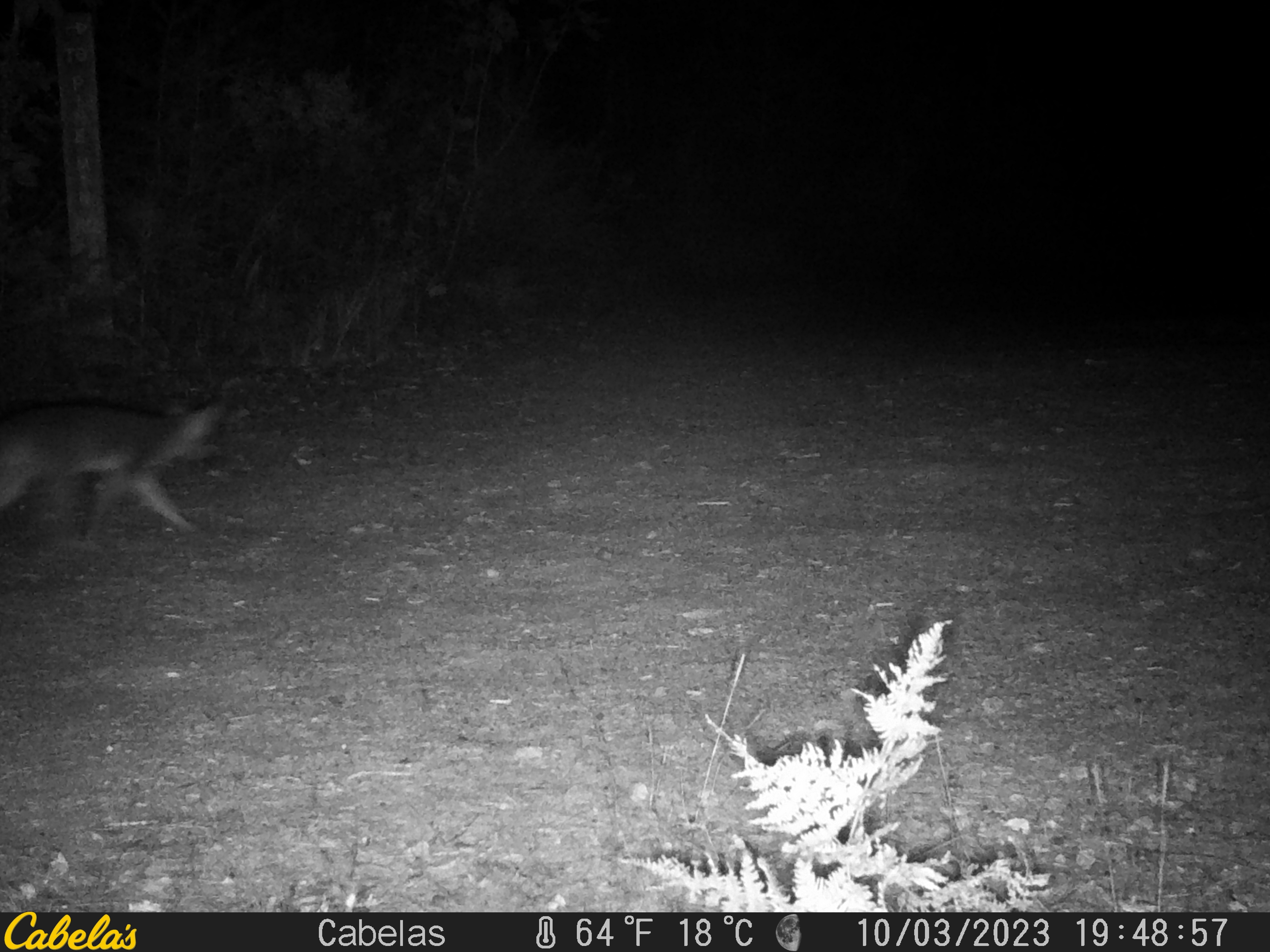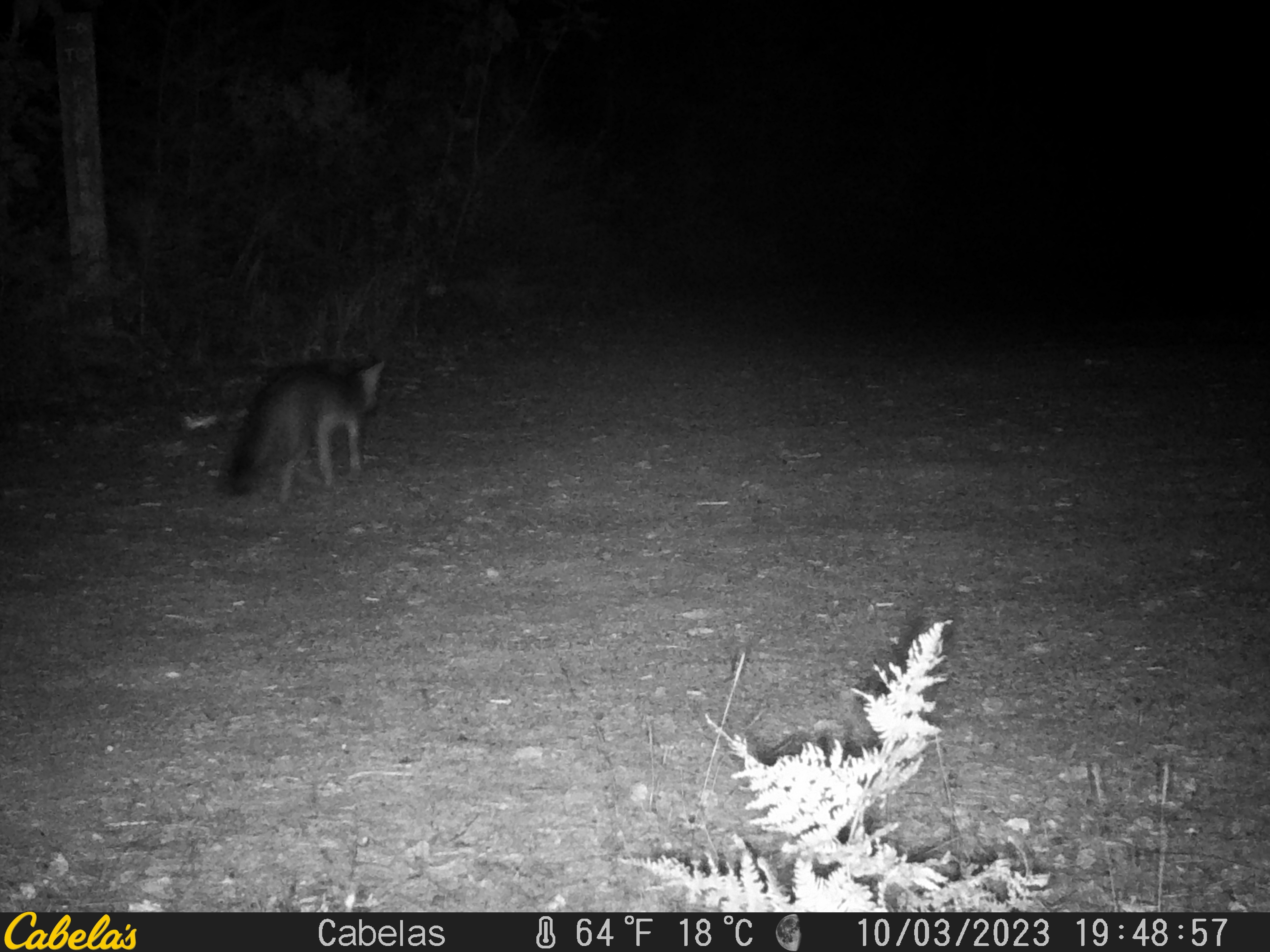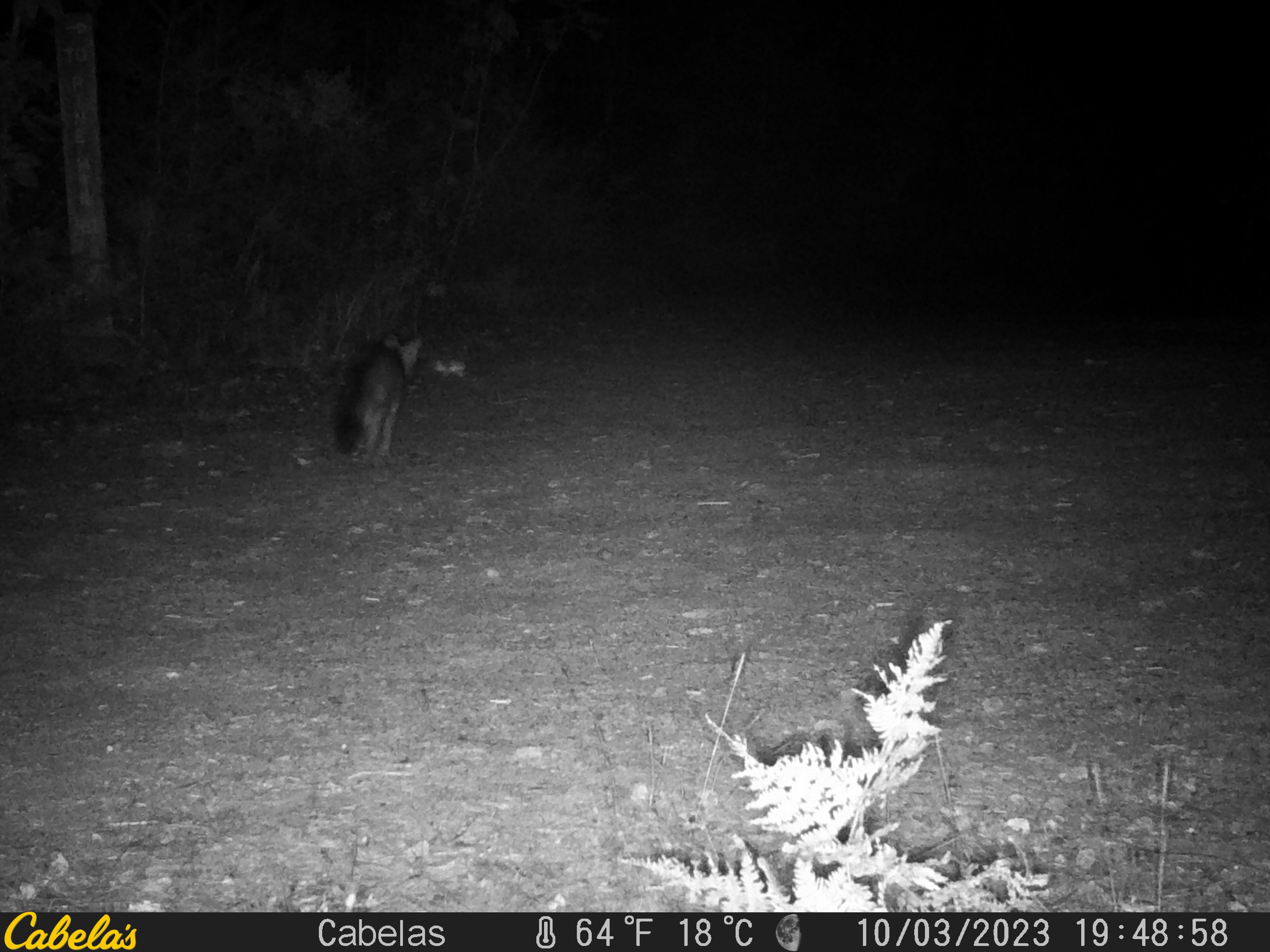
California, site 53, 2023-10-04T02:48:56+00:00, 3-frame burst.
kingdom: Animalia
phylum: Chordata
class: Mammalia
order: Carnivora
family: Canidae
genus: Urocyon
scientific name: Urocyon cinereoargenteus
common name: gray fox